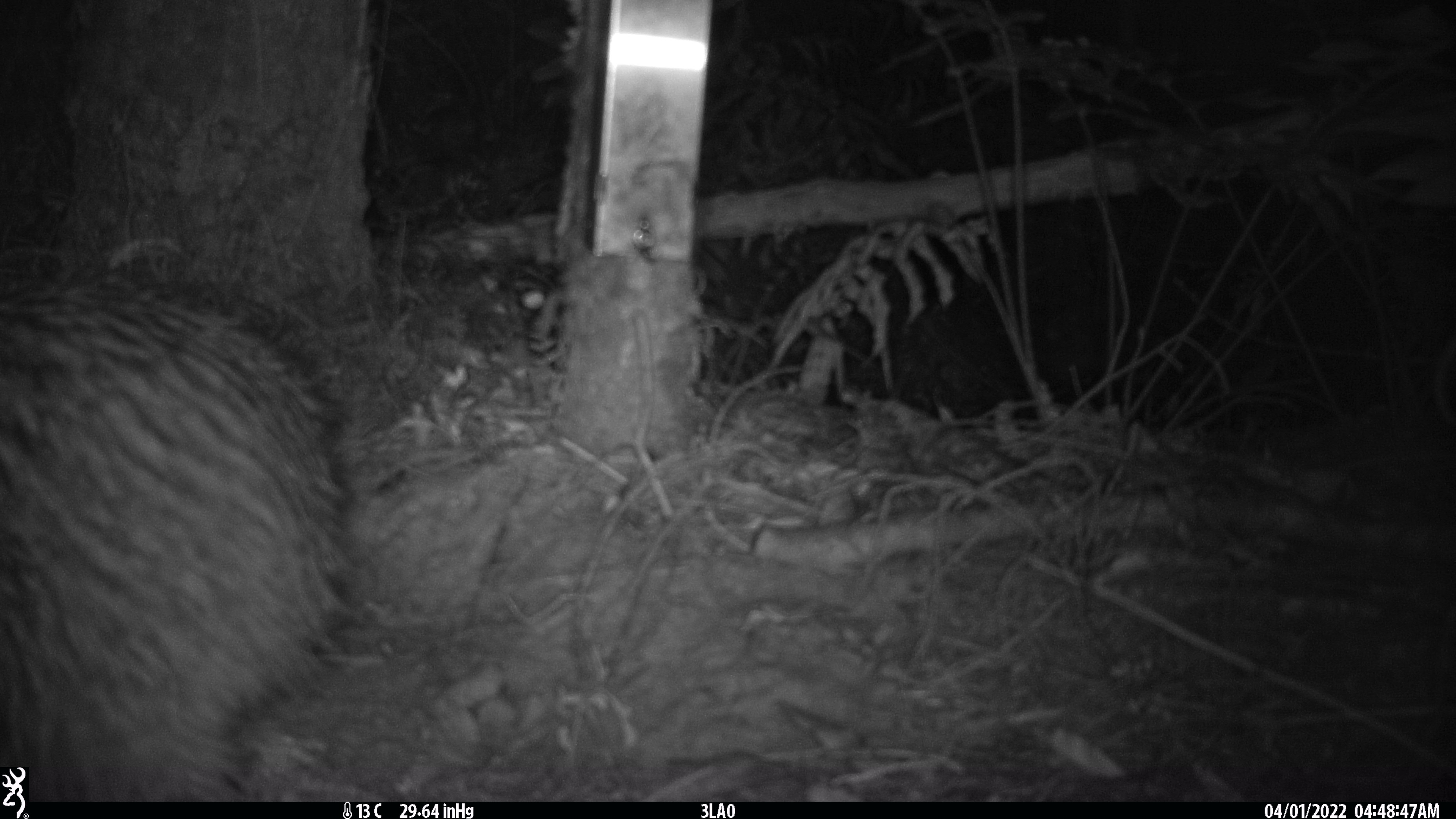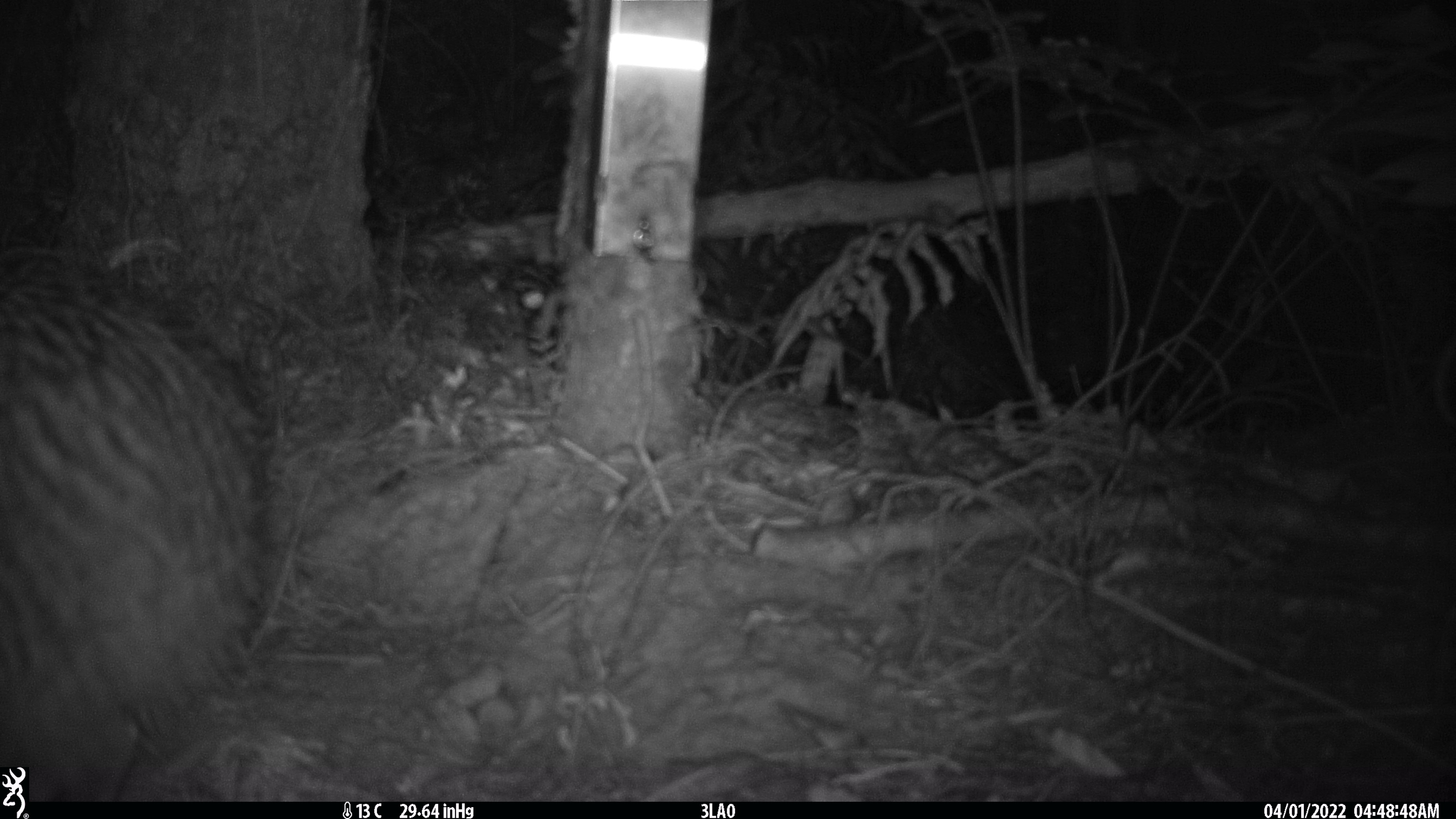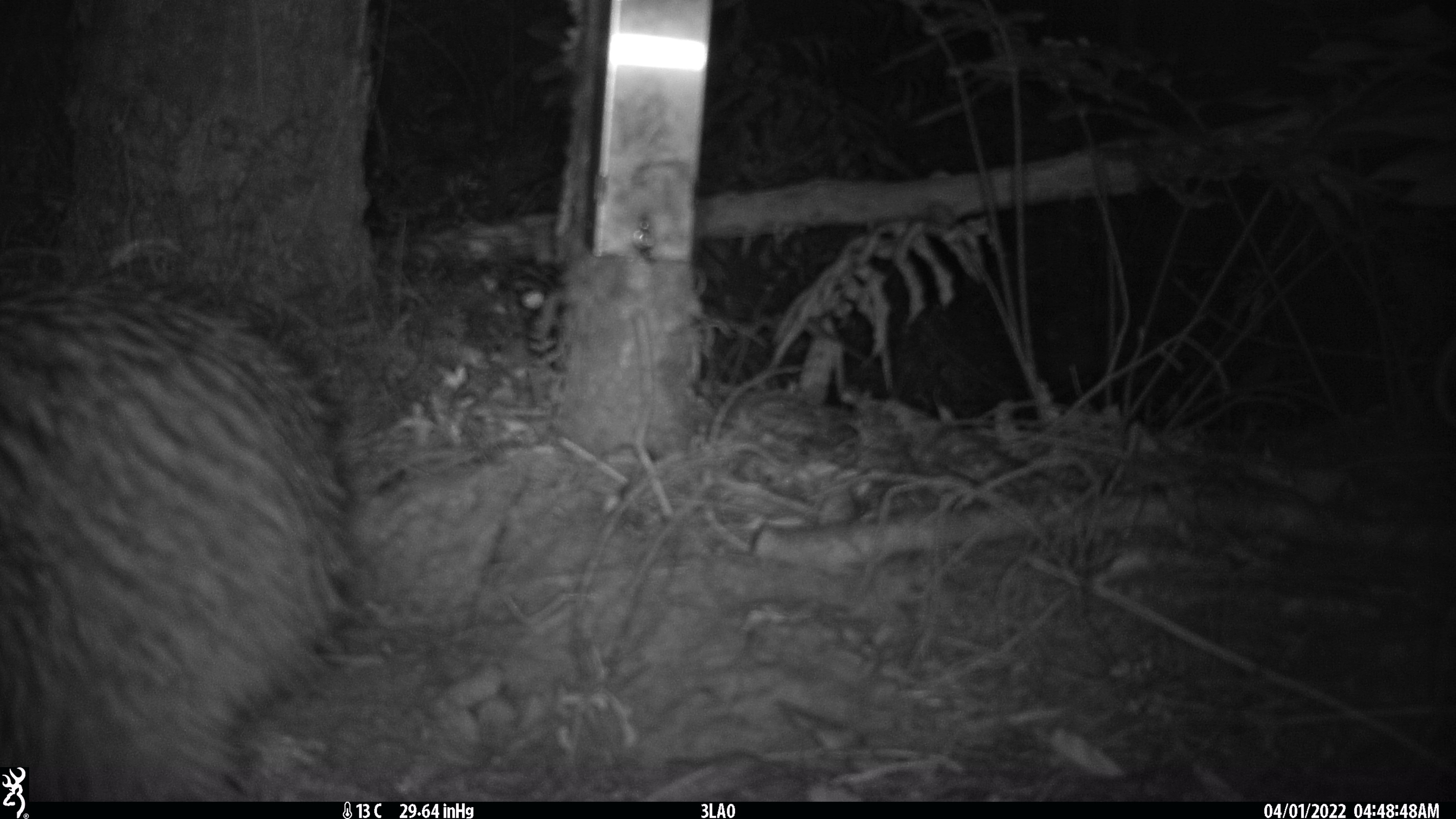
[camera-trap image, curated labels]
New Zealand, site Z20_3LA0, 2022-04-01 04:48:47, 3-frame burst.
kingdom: Animalia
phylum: Chordata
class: Aves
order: Apterygiformes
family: Apterygidae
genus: Apteryx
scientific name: Apteryx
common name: kiwi